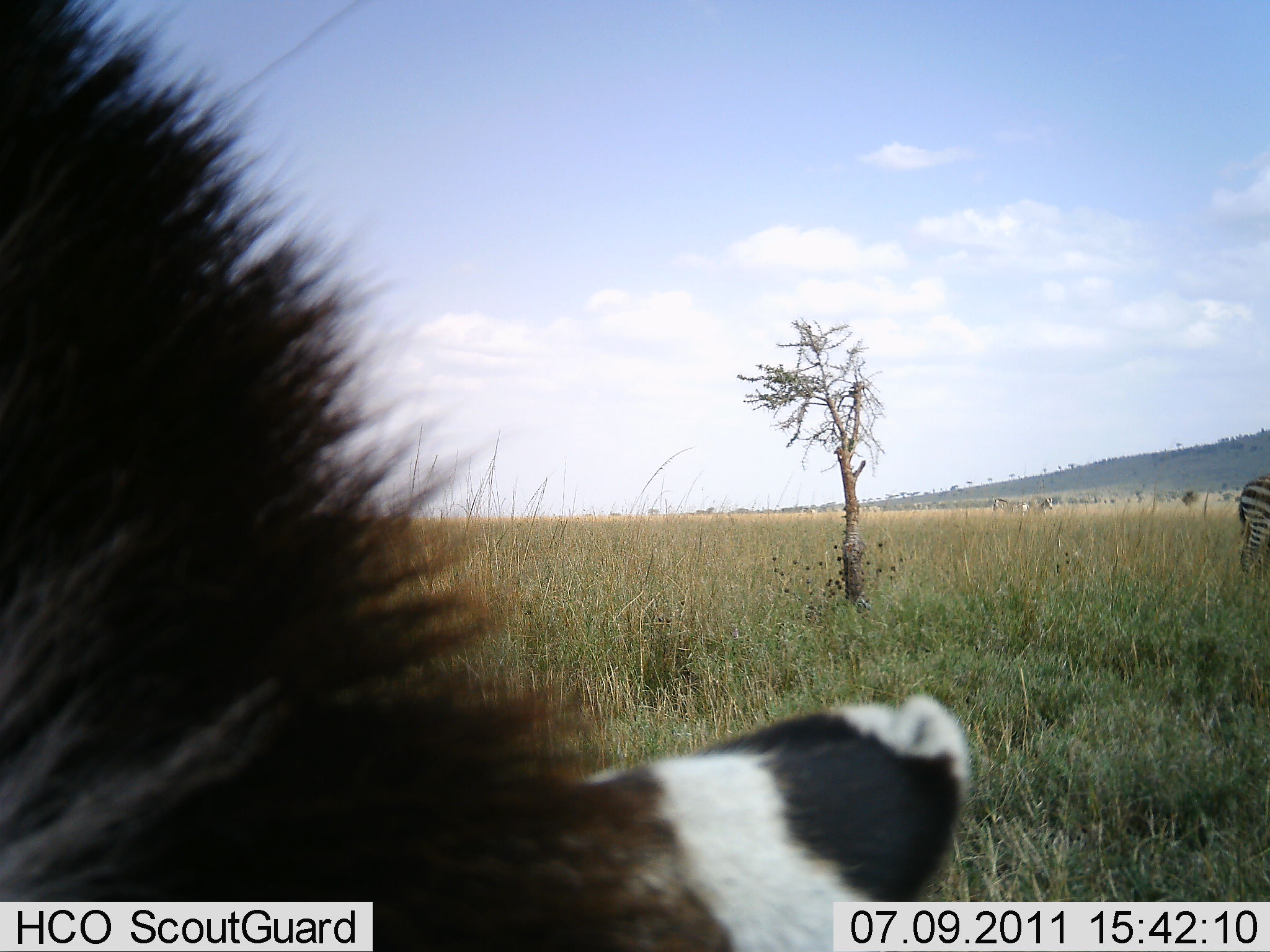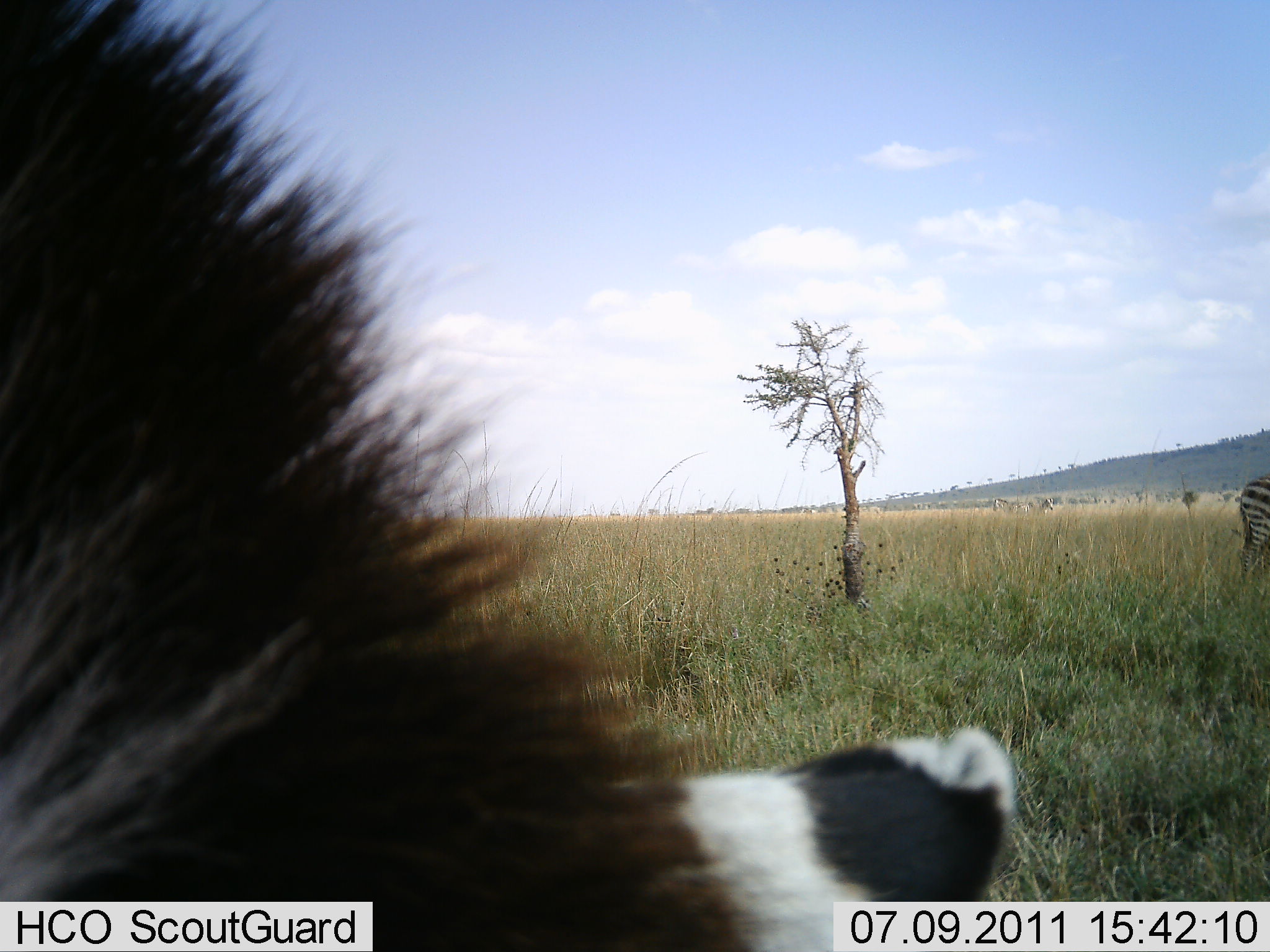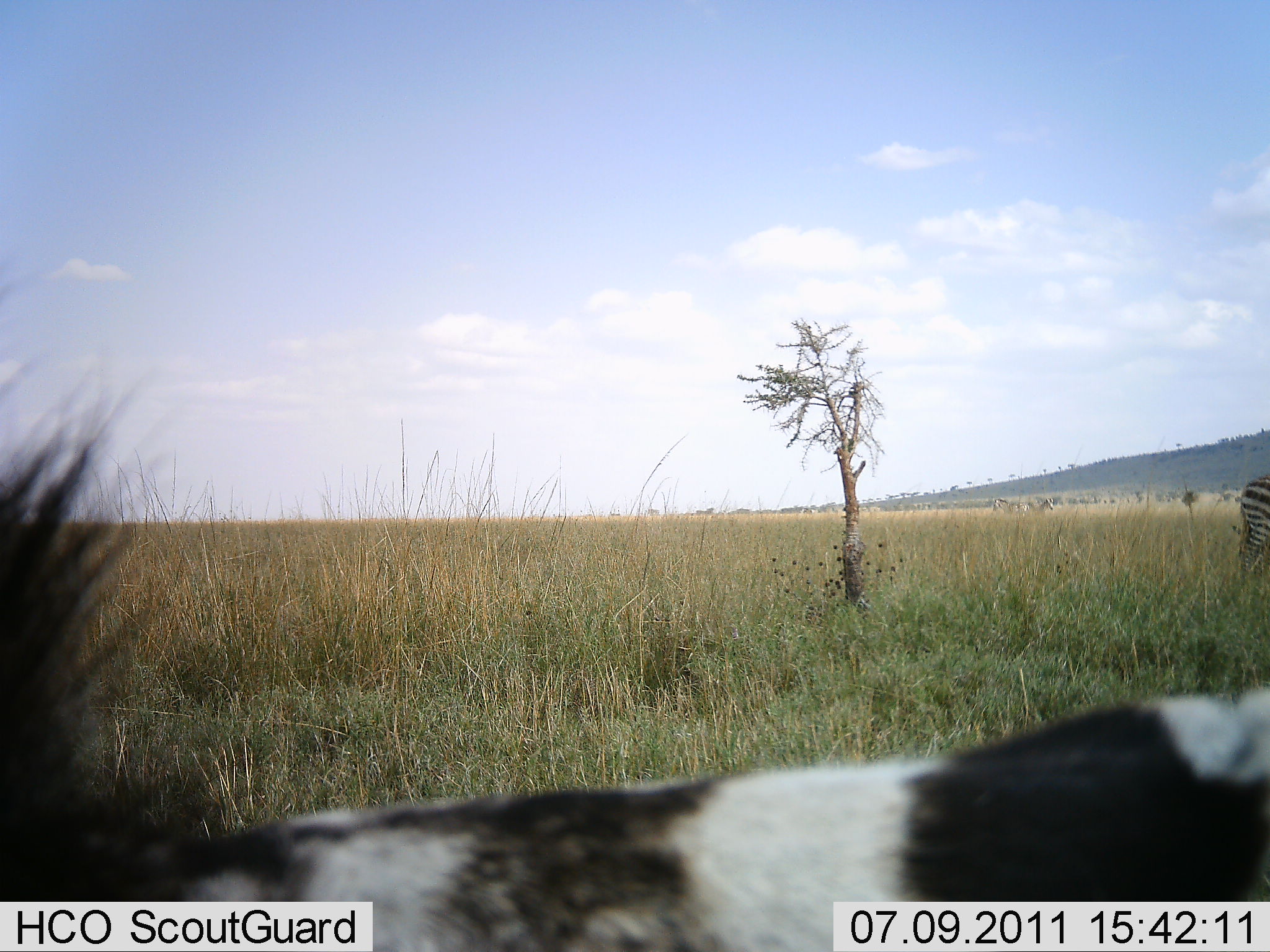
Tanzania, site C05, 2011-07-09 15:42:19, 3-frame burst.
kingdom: Animalia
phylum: Chordata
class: Mammalia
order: Perissodactyla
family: Equidae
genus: Equus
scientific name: Equus quagga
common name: plains zebra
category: zebra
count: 2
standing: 75%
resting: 0%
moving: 25%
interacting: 0%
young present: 0%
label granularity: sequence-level